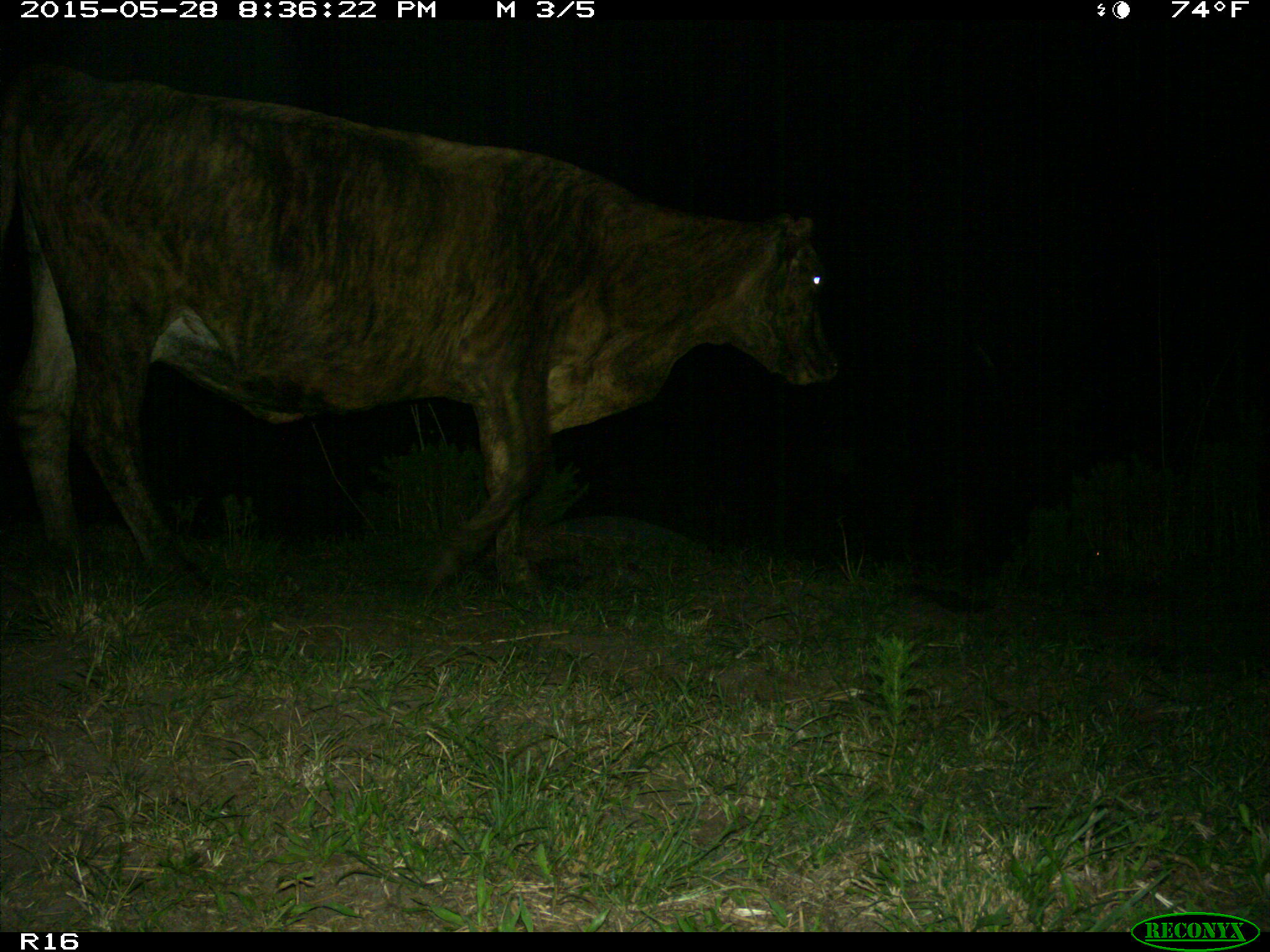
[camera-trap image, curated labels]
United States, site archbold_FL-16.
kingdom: Animalia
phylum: Chordata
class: Mammalia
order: Artiodactyla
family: Bovidae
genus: Bos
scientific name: Bos taurus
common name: domestic cow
Bos taurus (domestic cow).